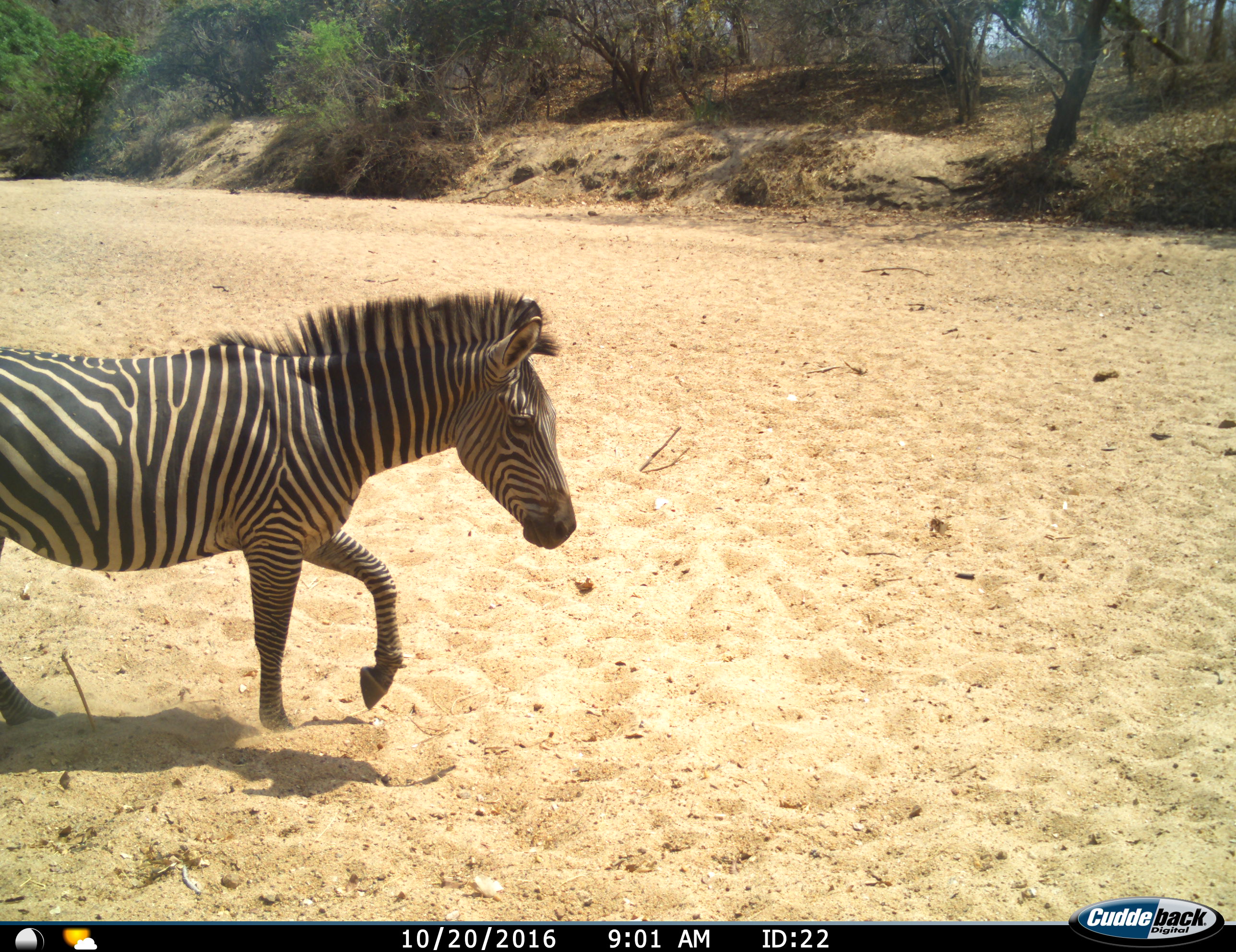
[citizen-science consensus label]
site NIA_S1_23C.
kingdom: Animalia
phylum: Chordata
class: Mammalia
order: Perissodactyla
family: Equidae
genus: Equus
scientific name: Equus quagga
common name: plains zebra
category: zebraplains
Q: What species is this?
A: Zebraplains (plains zebra) (Equus quagga).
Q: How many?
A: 1.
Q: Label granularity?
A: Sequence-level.